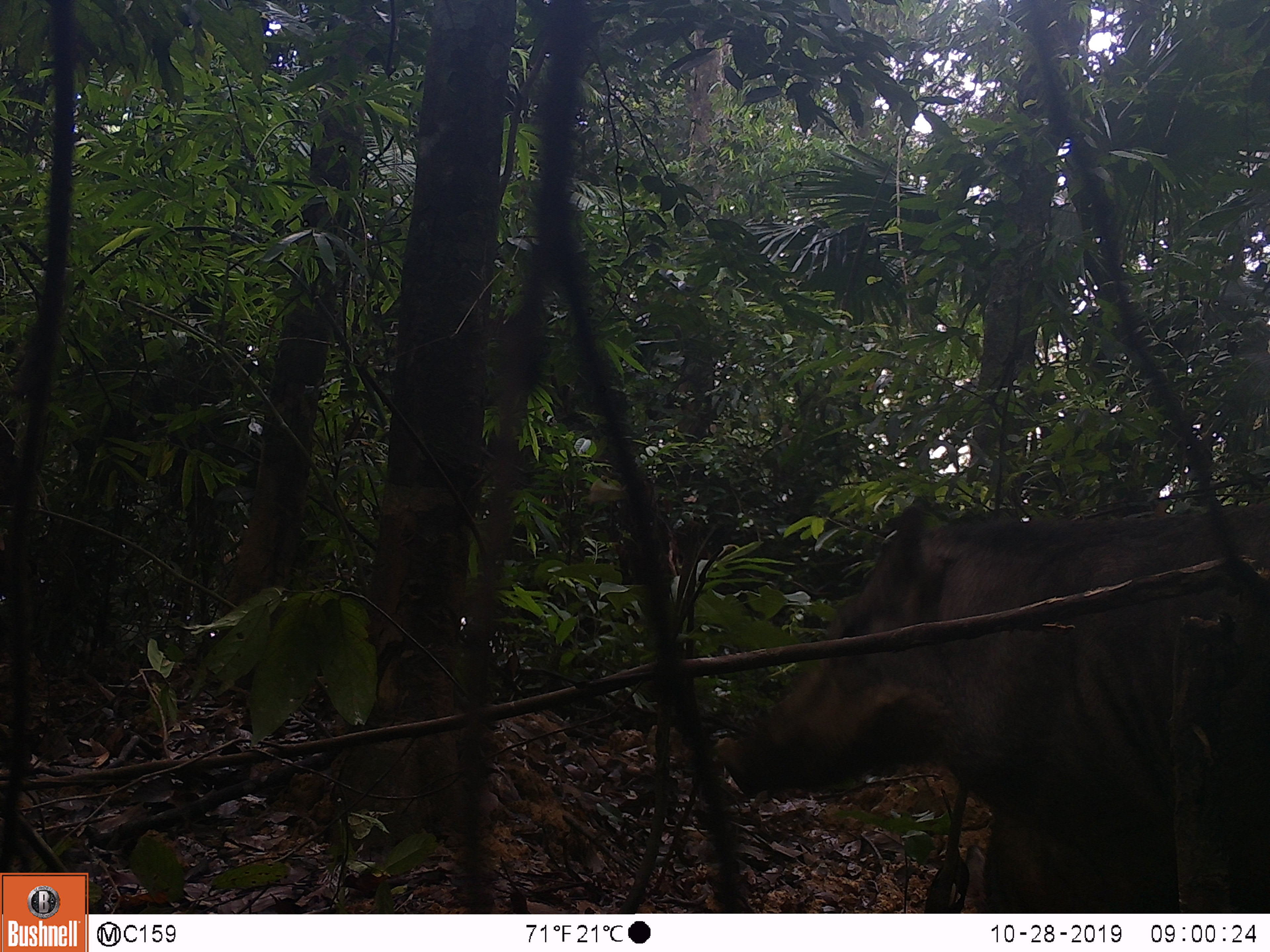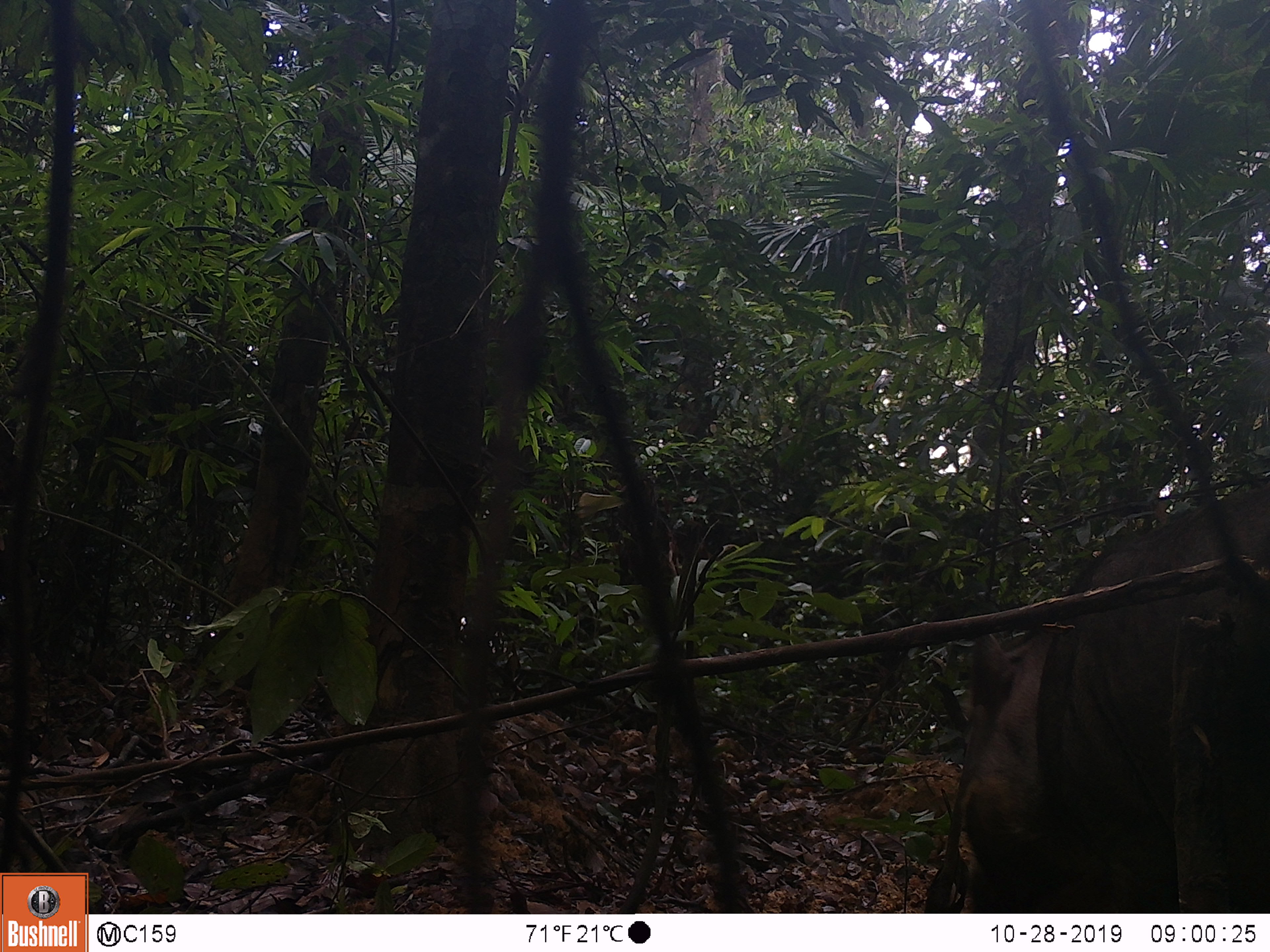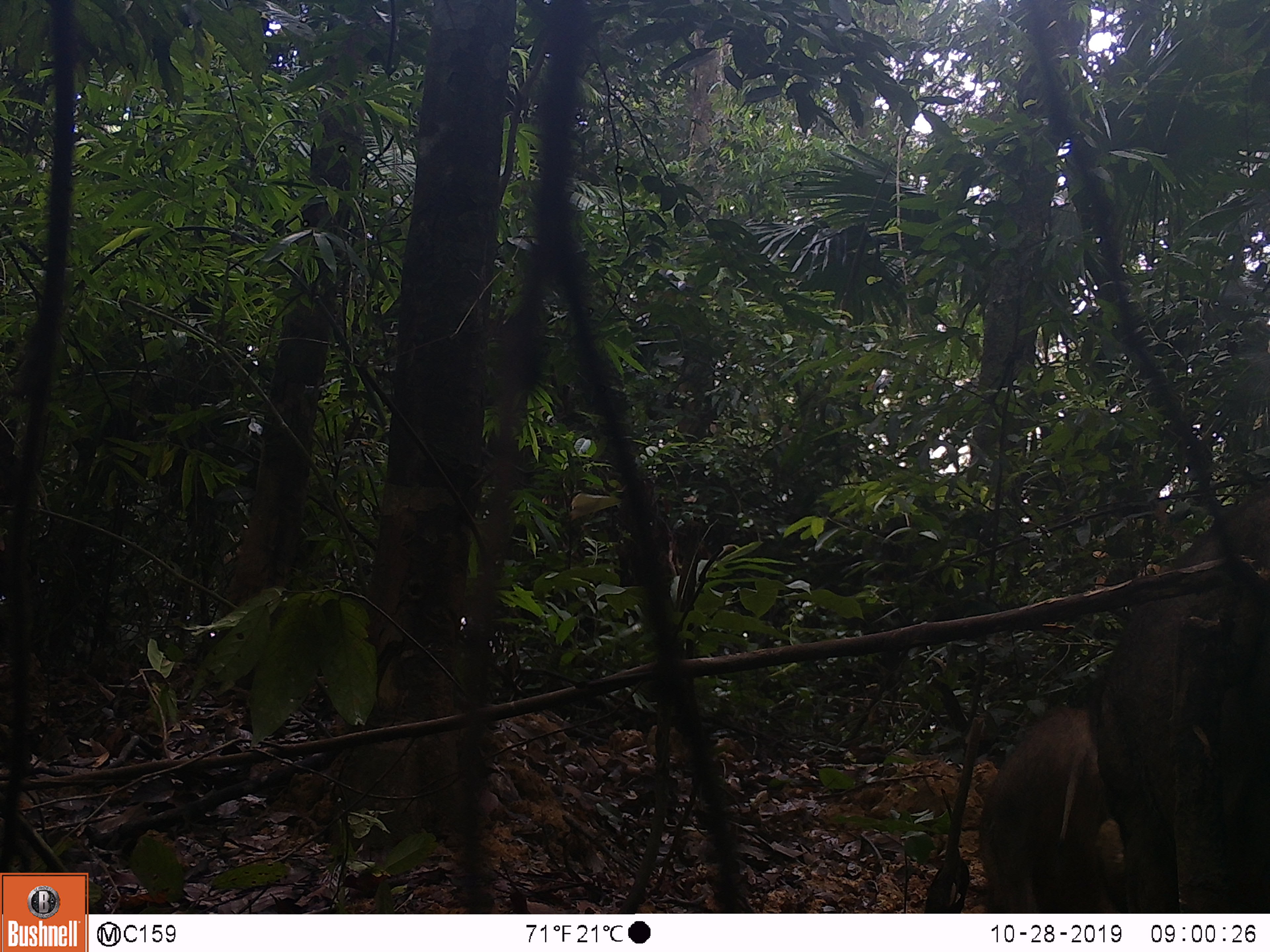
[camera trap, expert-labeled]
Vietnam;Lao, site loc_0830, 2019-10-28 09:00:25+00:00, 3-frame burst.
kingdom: Animalia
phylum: Chordata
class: Mammalia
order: Artiodactyla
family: Suidae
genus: Sus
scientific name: Sus scrofa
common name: eurasian wild pig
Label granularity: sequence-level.